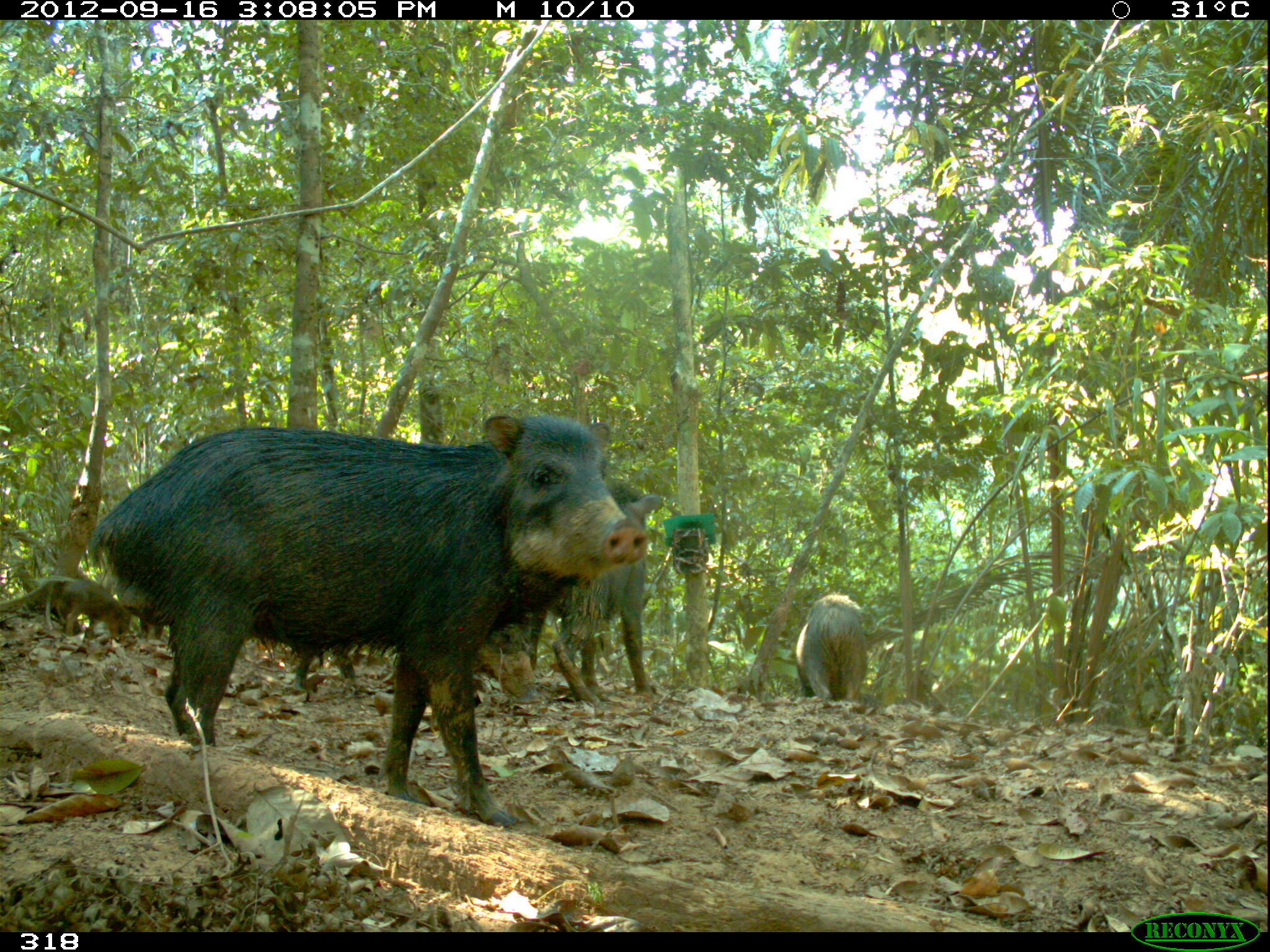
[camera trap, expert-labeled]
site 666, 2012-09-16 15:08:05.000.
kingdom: Animalia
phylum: Chordata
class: Mammalia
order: Artiodactyla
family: Tayassuidae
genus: Tayassu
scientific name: Tayassu pecari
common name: white-lipped peccary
Tayassu pecari (white-lipped peccary).